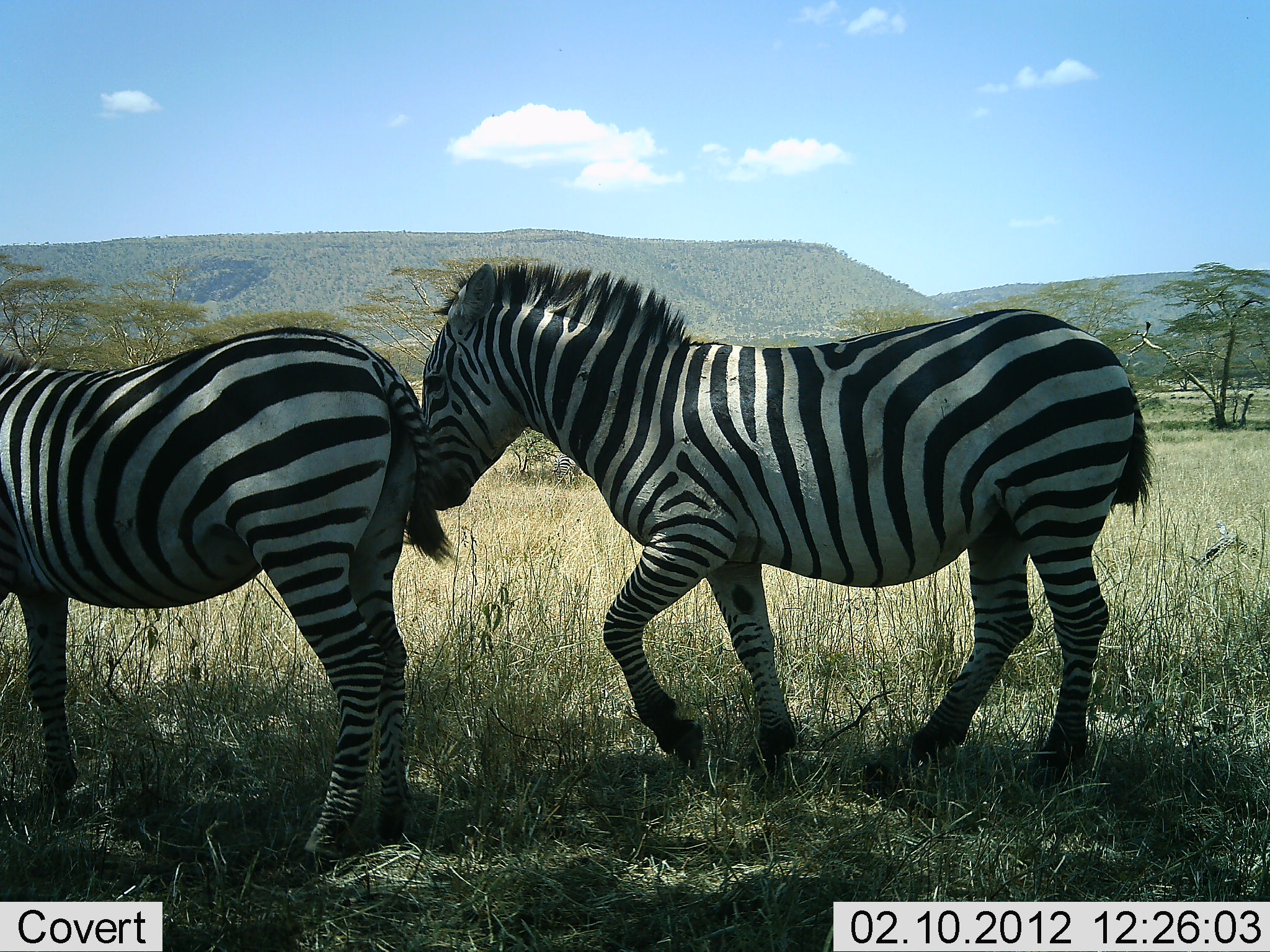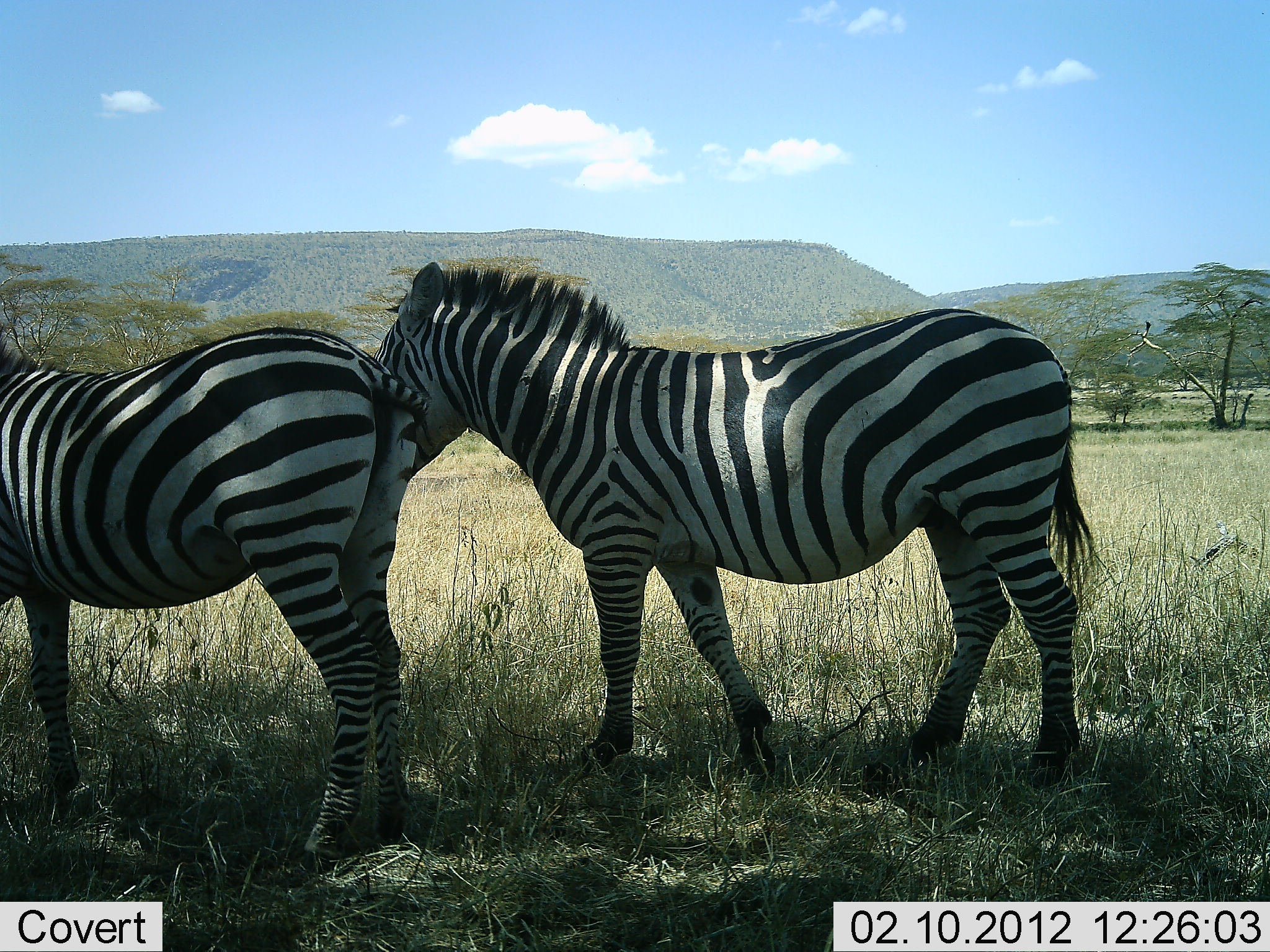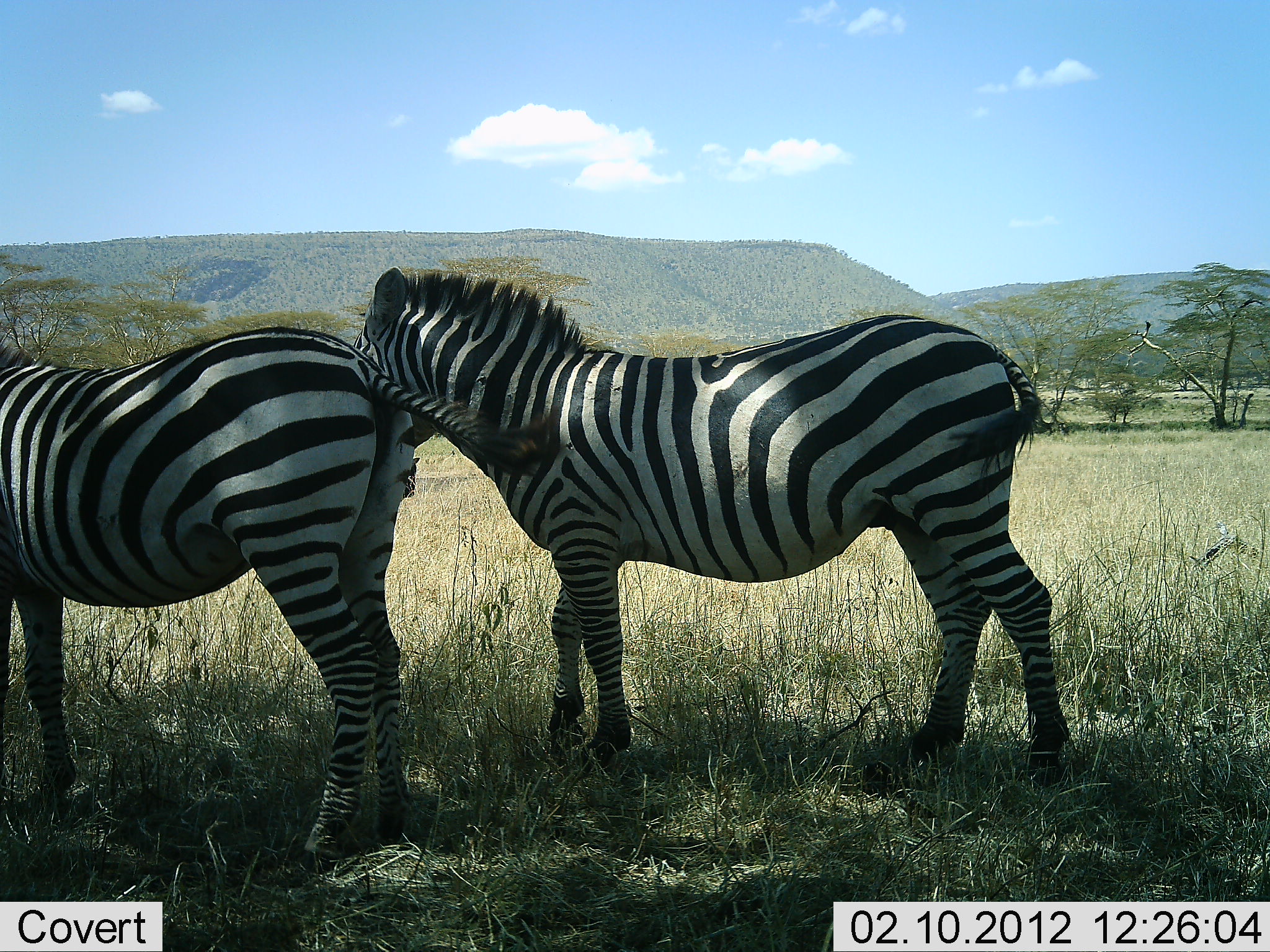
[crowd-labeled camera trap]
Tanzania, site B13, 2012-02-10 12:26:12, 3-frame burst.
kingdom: Animalia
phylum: Chordata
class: Mammalia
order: Perissodactyla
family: Equidae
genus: Equus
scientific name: Equus quagga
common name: plains zebra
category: zebra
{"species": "zebra (plains zebra) (Equus quagga)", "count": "2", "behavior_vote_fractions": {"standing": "76%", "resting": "0%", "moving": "35%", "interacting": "6%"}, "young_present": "0%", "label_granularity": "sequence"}